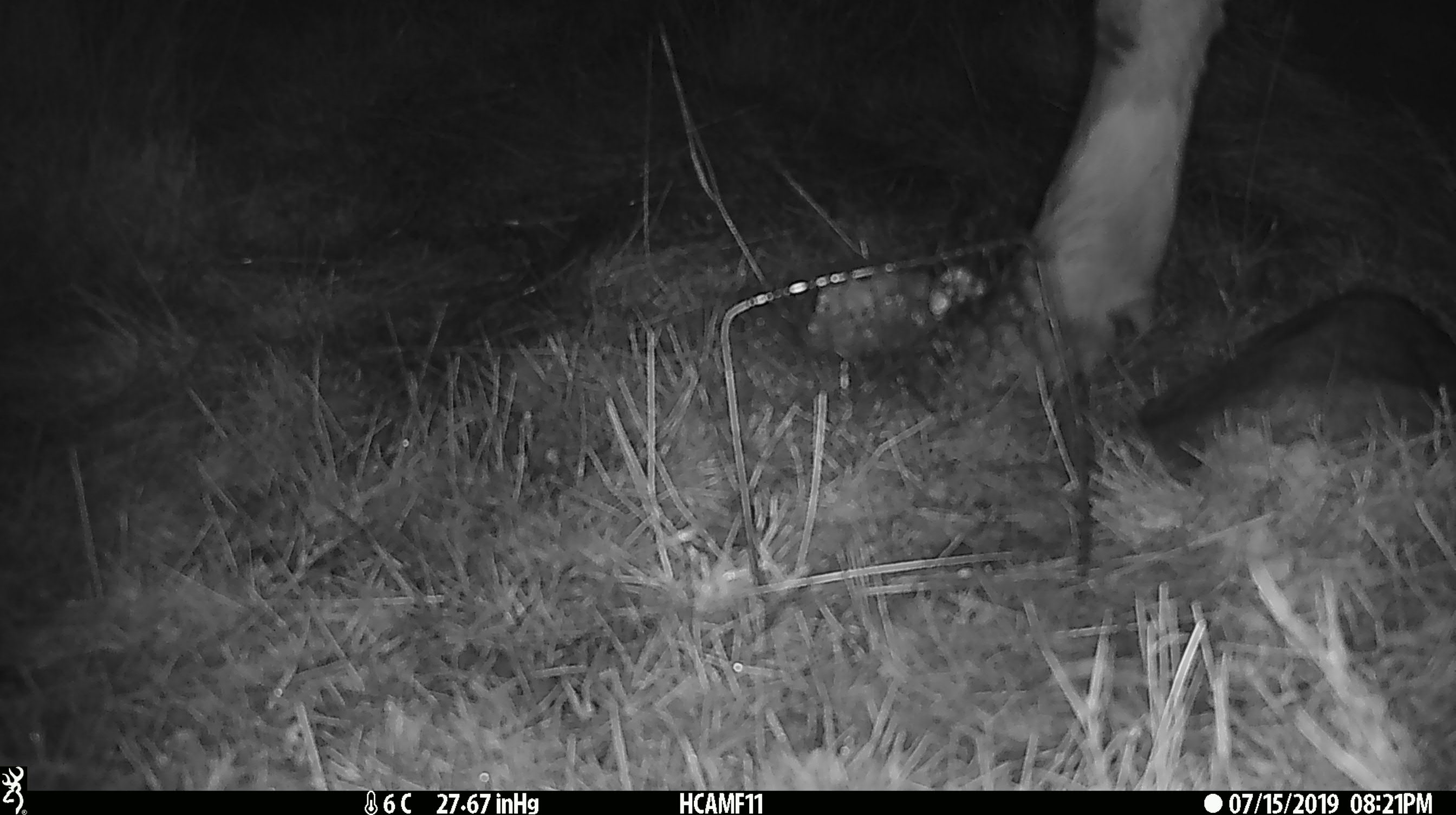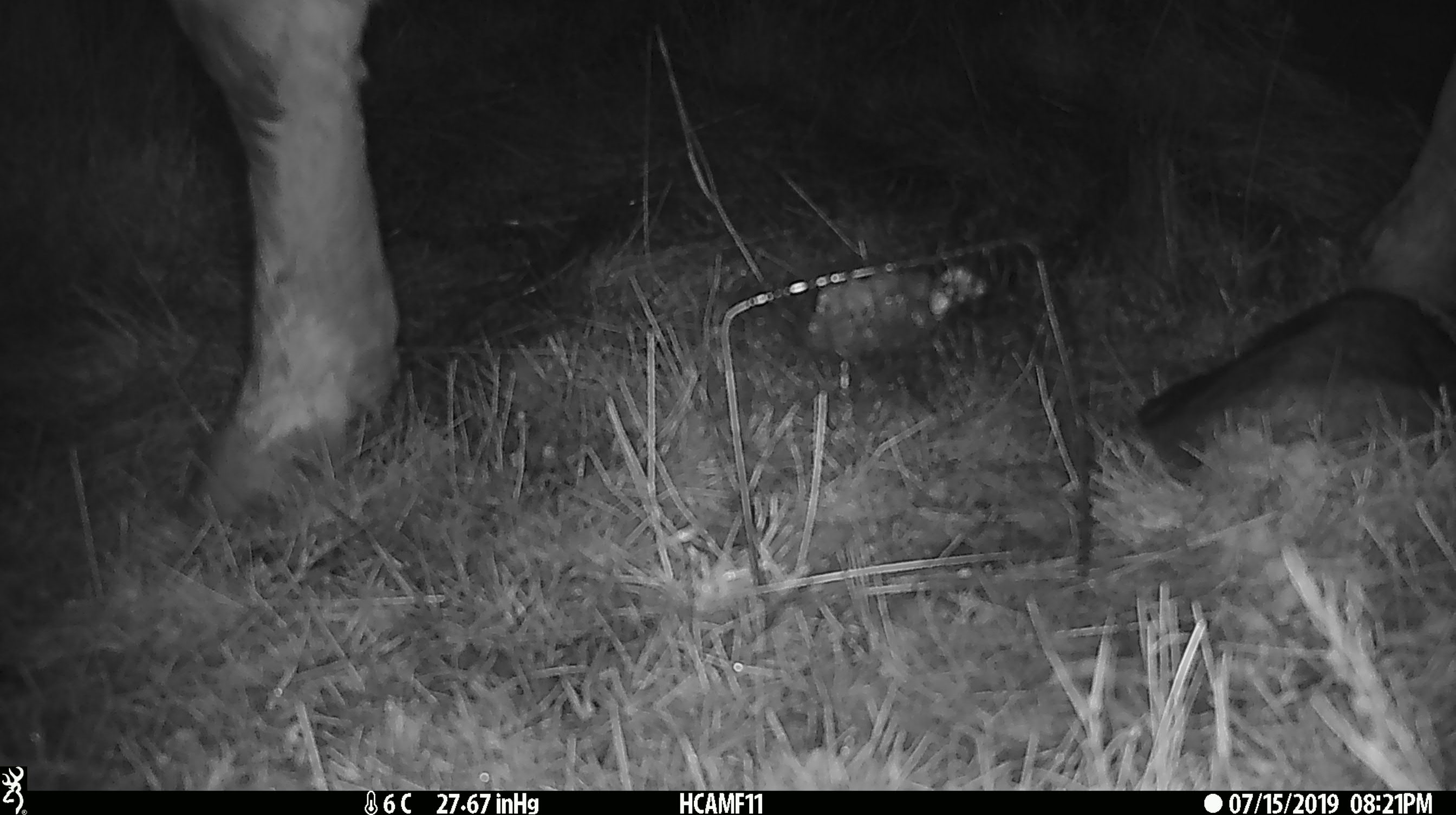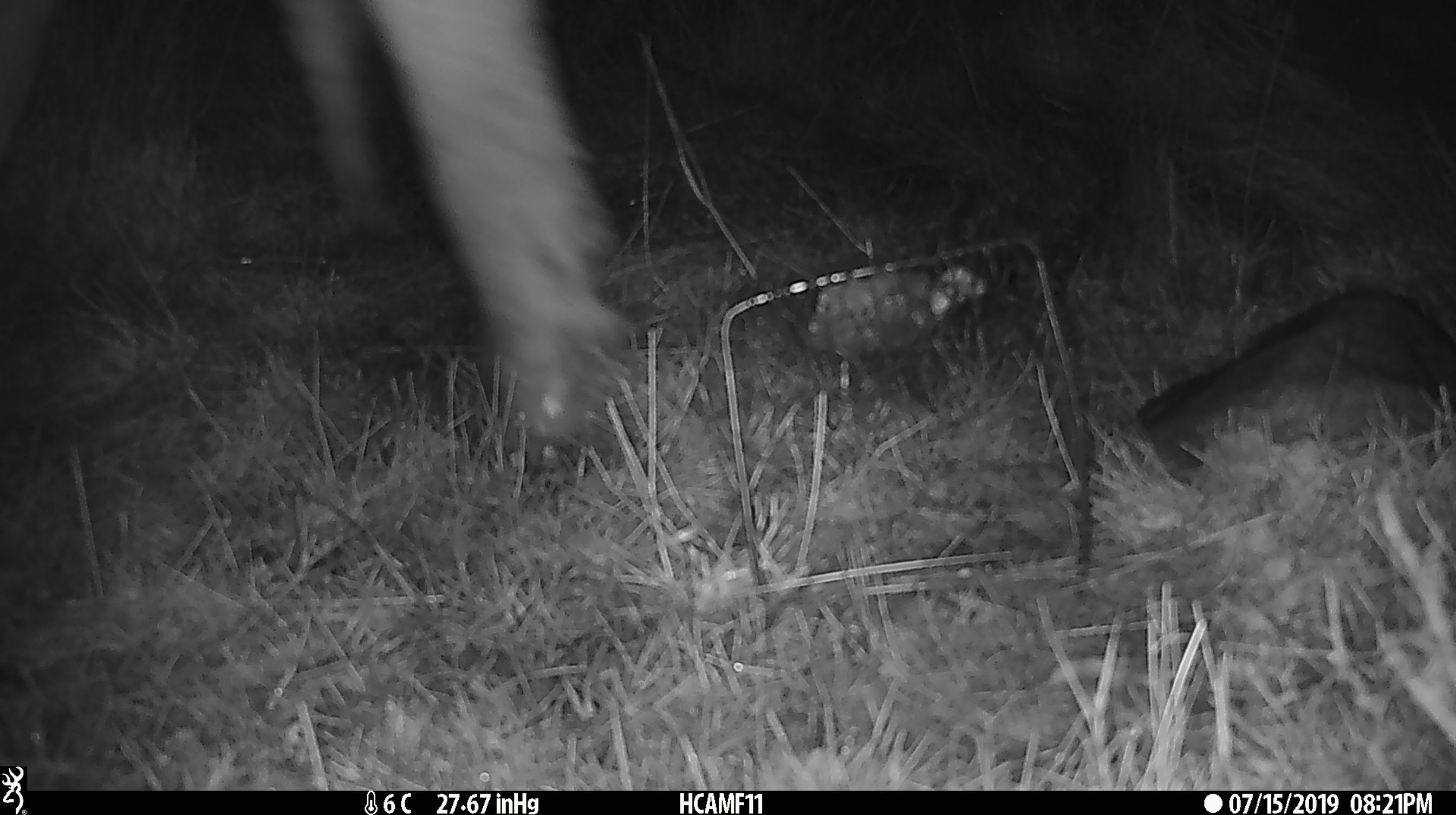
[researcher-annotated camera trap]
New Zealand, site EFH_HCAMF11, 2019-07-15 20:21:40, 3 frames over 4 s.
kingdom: Animalia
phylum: Chordata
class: Mammalia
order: Artiodactyla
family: Bovidae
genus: Bos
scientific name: Bos taurus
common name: domestic cow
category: cow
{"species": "cow (domestic cow) (Bos taurus)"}